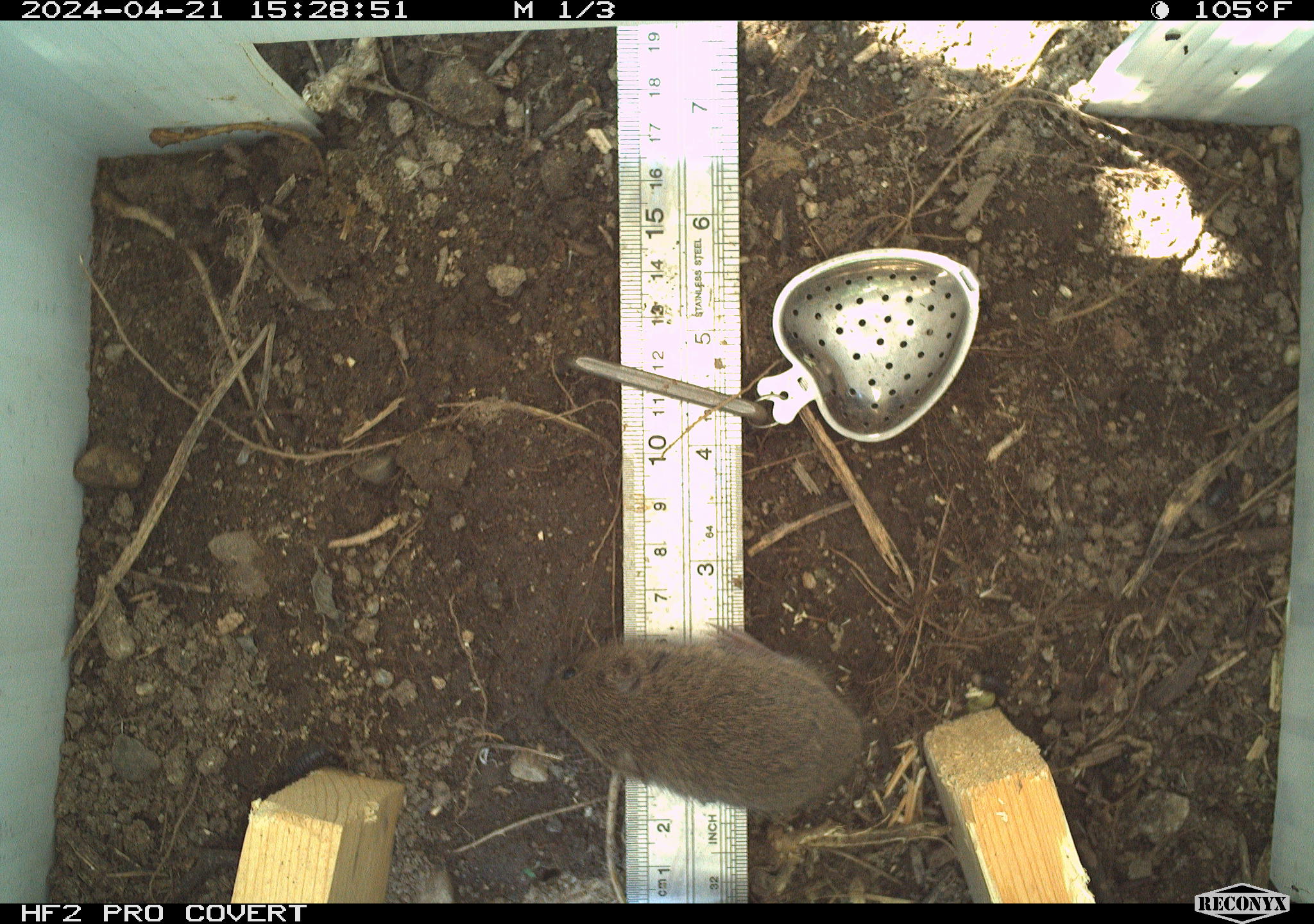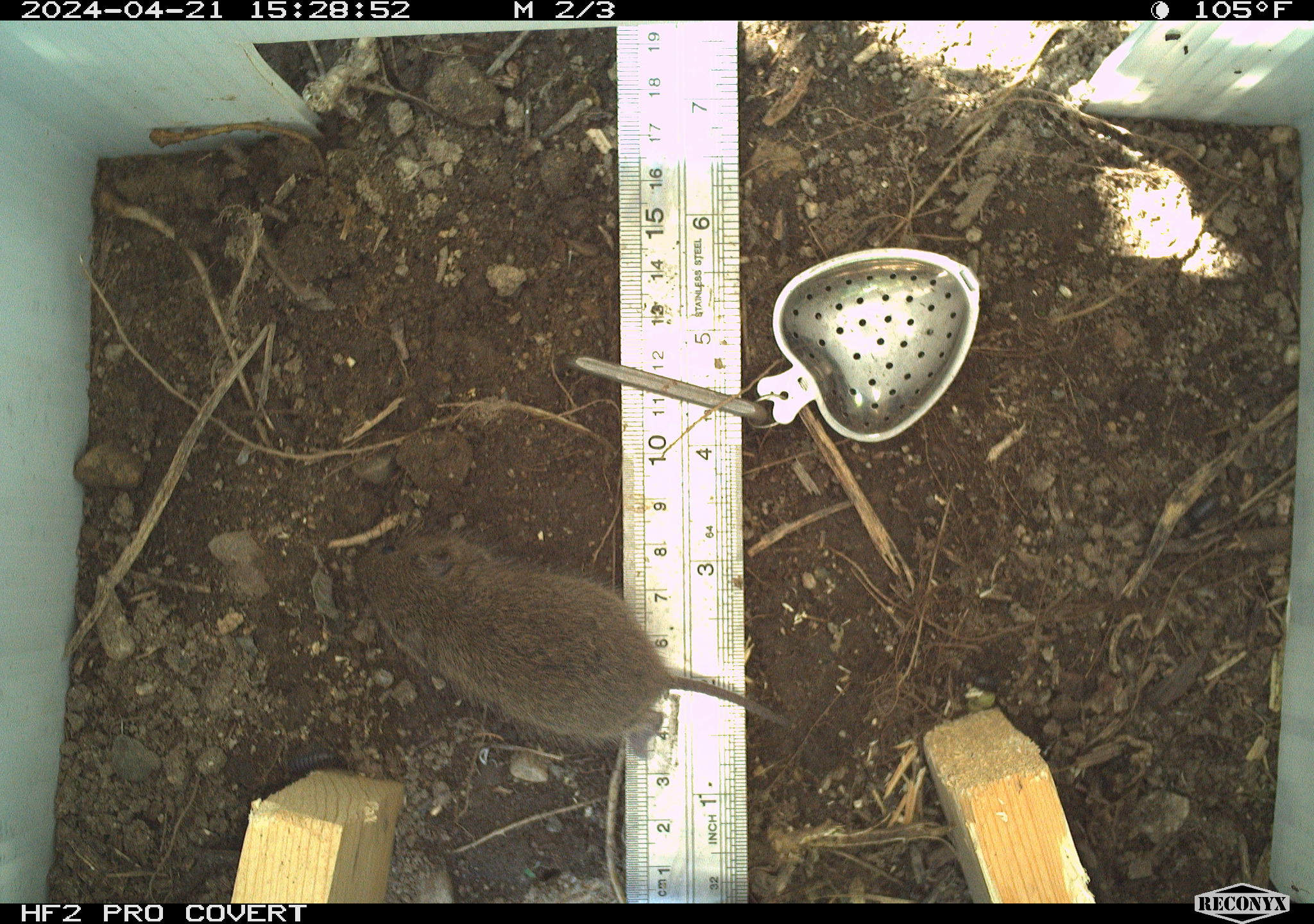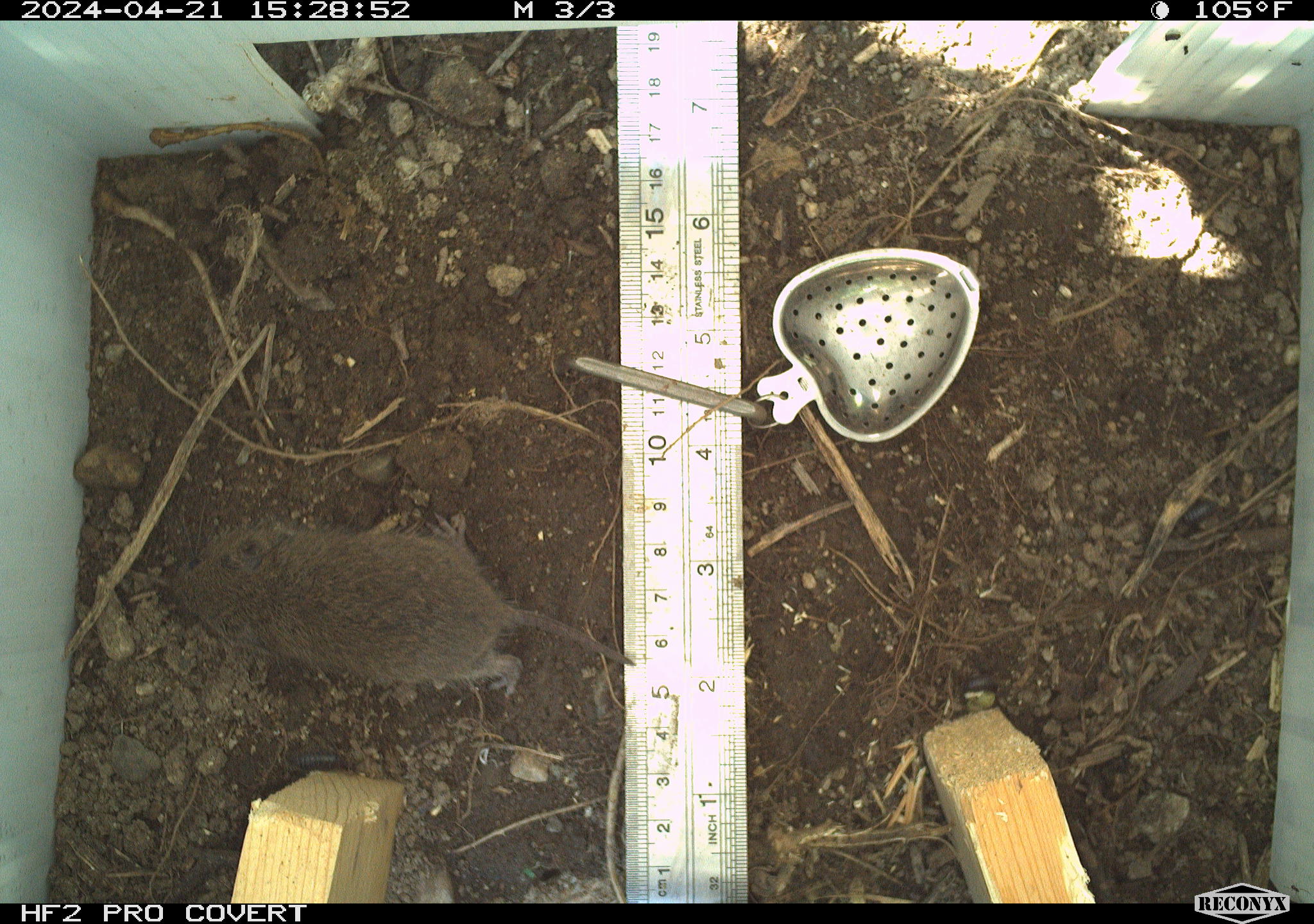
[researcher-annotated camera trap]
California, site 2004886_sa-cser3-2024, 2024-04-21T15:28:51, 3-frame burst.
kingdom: Animalia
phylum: Chordata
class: Mammalia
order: Rodentia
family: Cricetidae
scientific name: Cricetidae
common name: hamsters, voles, lemmings, and allies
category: cricetidae family